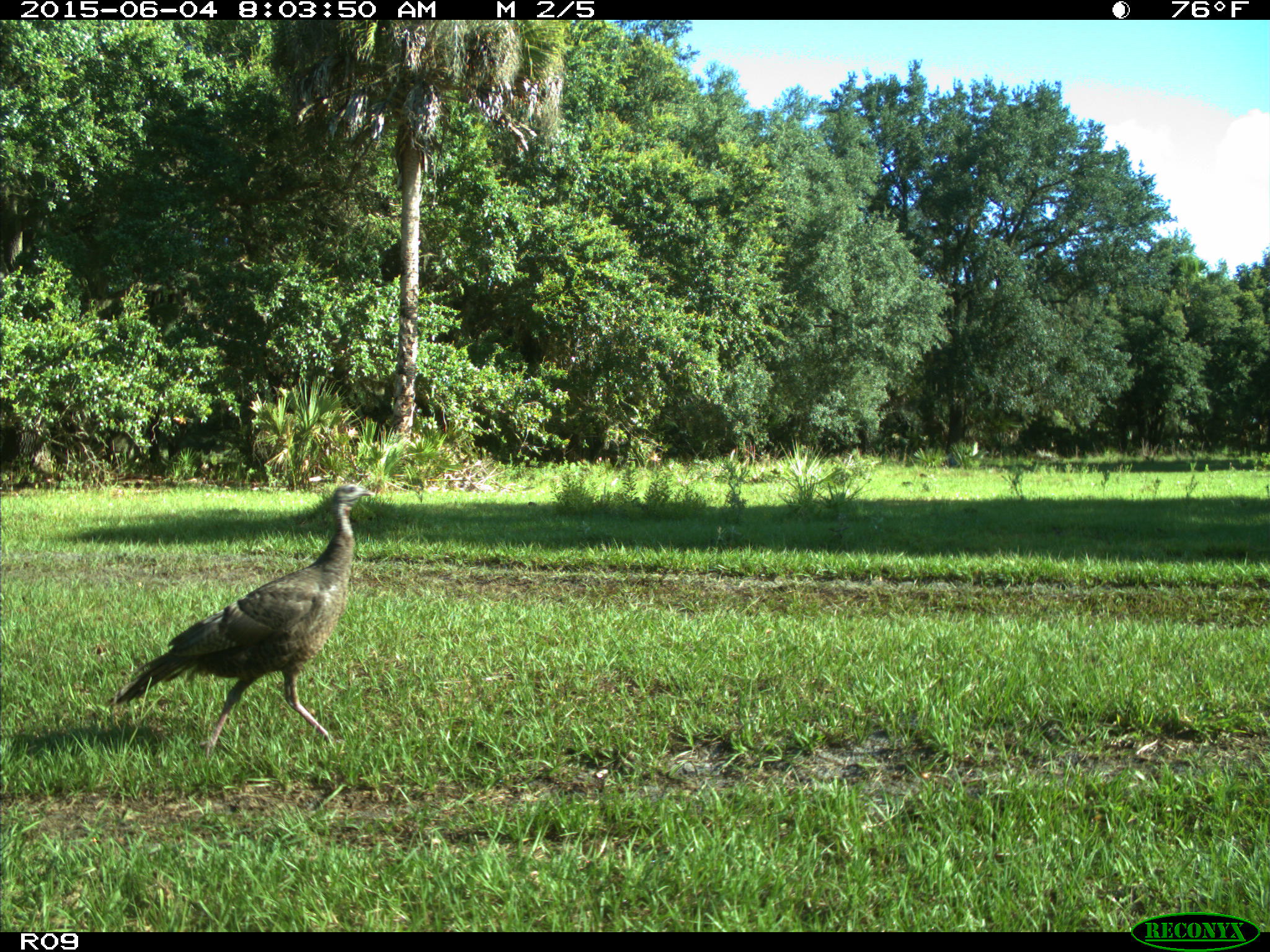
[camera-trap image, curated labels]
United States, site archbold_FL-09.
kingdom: Animalia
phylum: Chordata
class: Aves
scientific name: Aves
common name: birds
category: unidentified bird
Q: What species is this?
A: Unidentified bird (birds) (Aves).